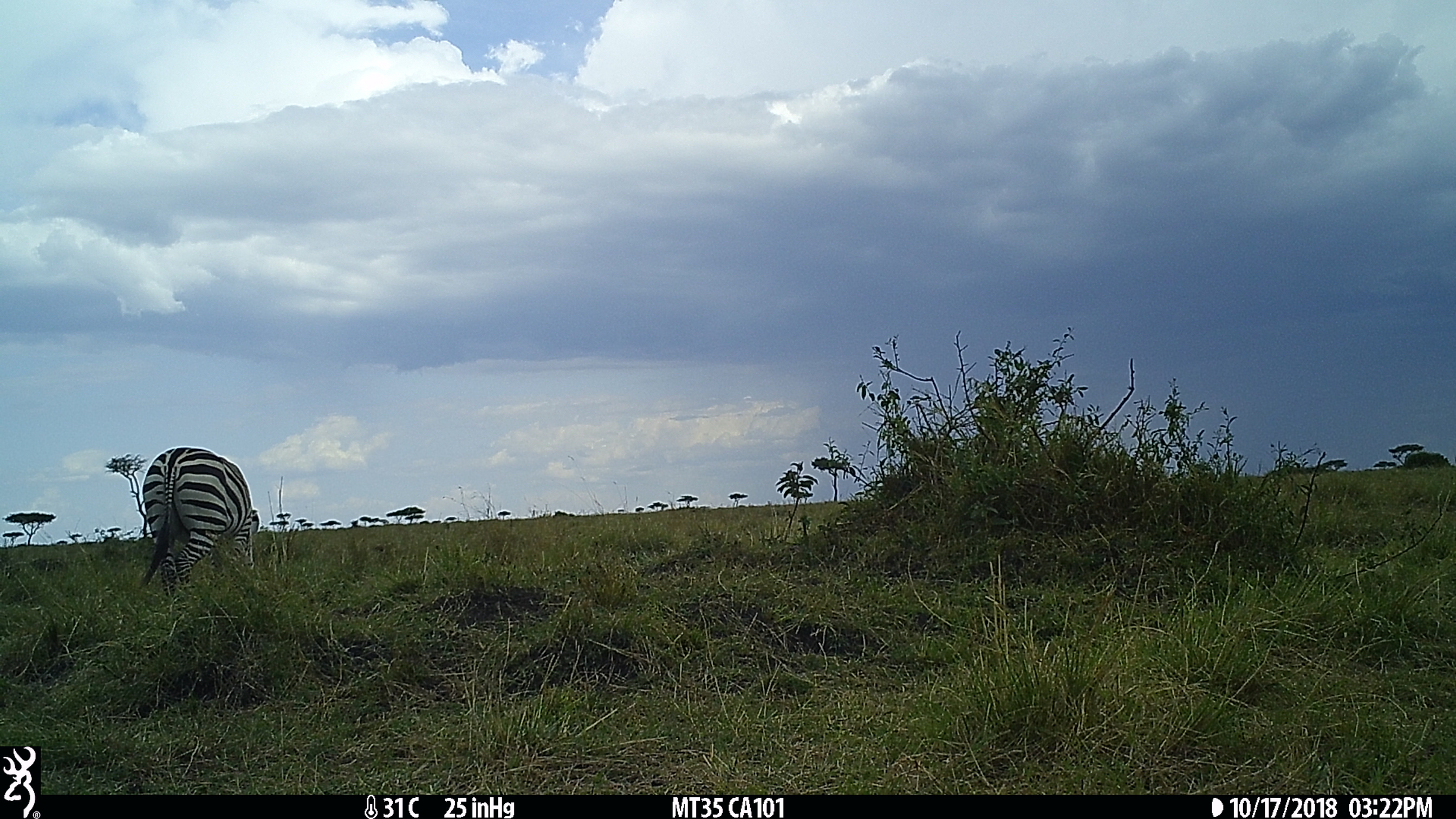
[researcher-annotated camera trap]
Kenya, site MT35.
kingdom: Animalia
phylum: Chordata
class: Mammalia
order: Perissodactyla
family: Equidae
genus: Equus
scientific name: Equus quagga burchellii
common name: burchell's zebra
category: zebra